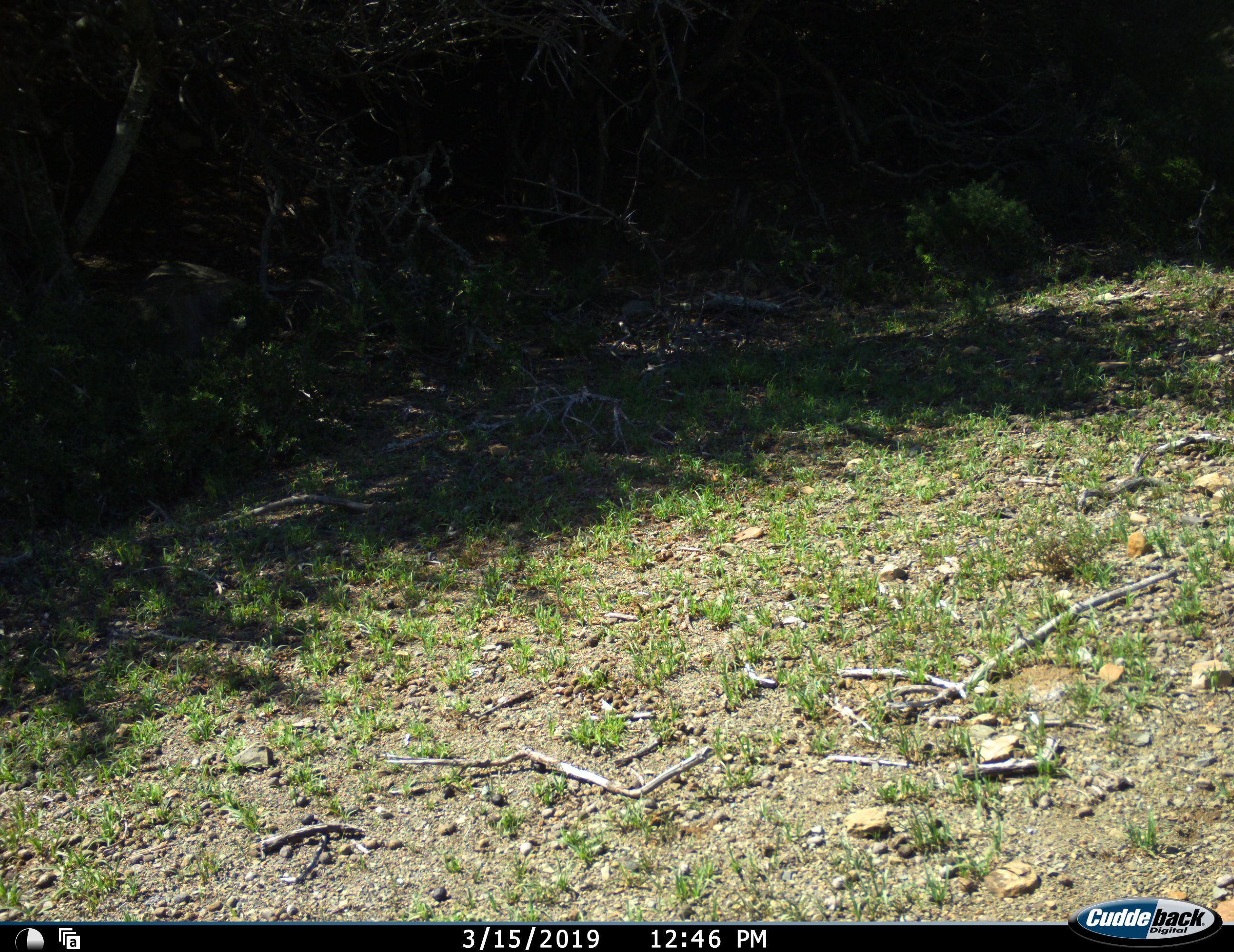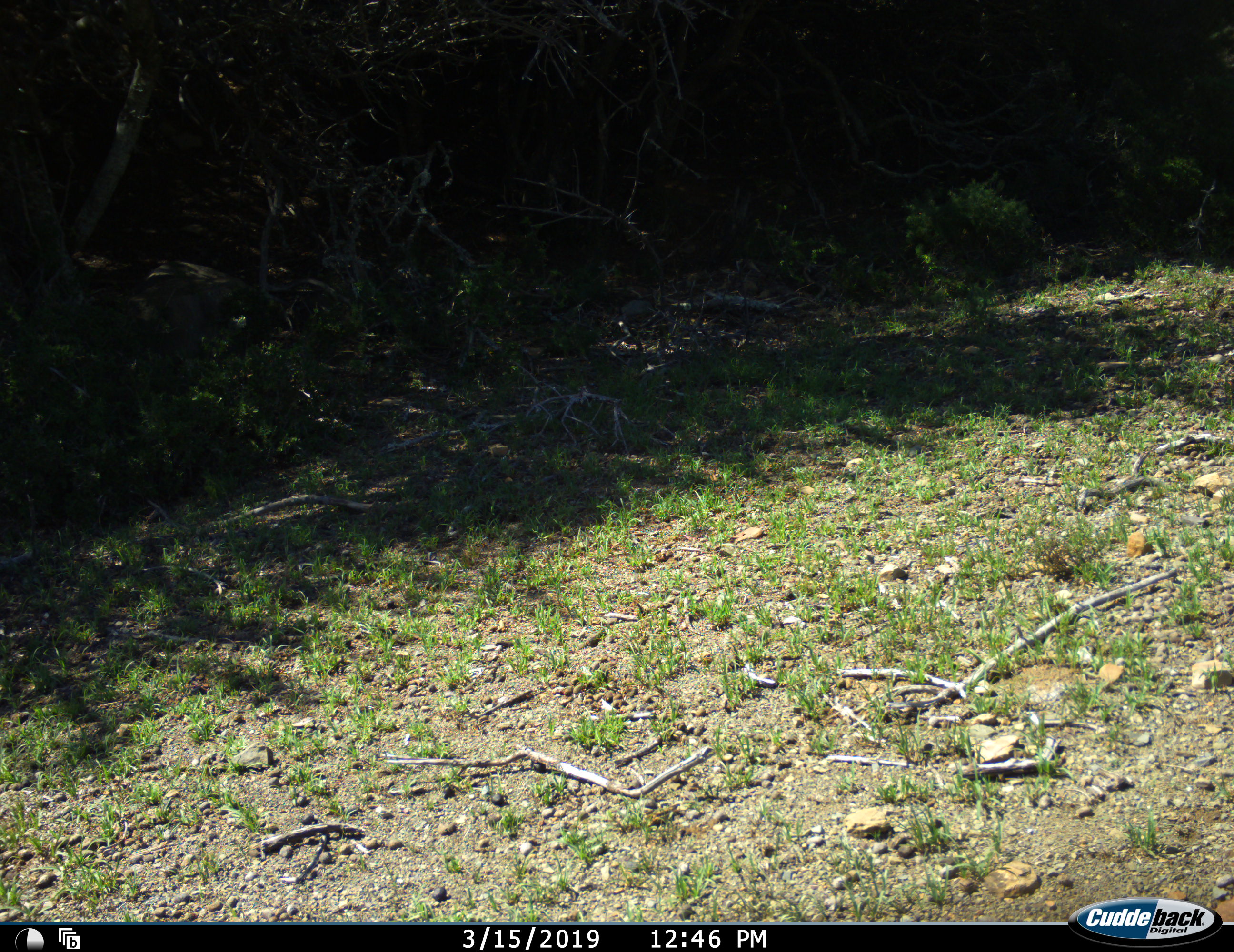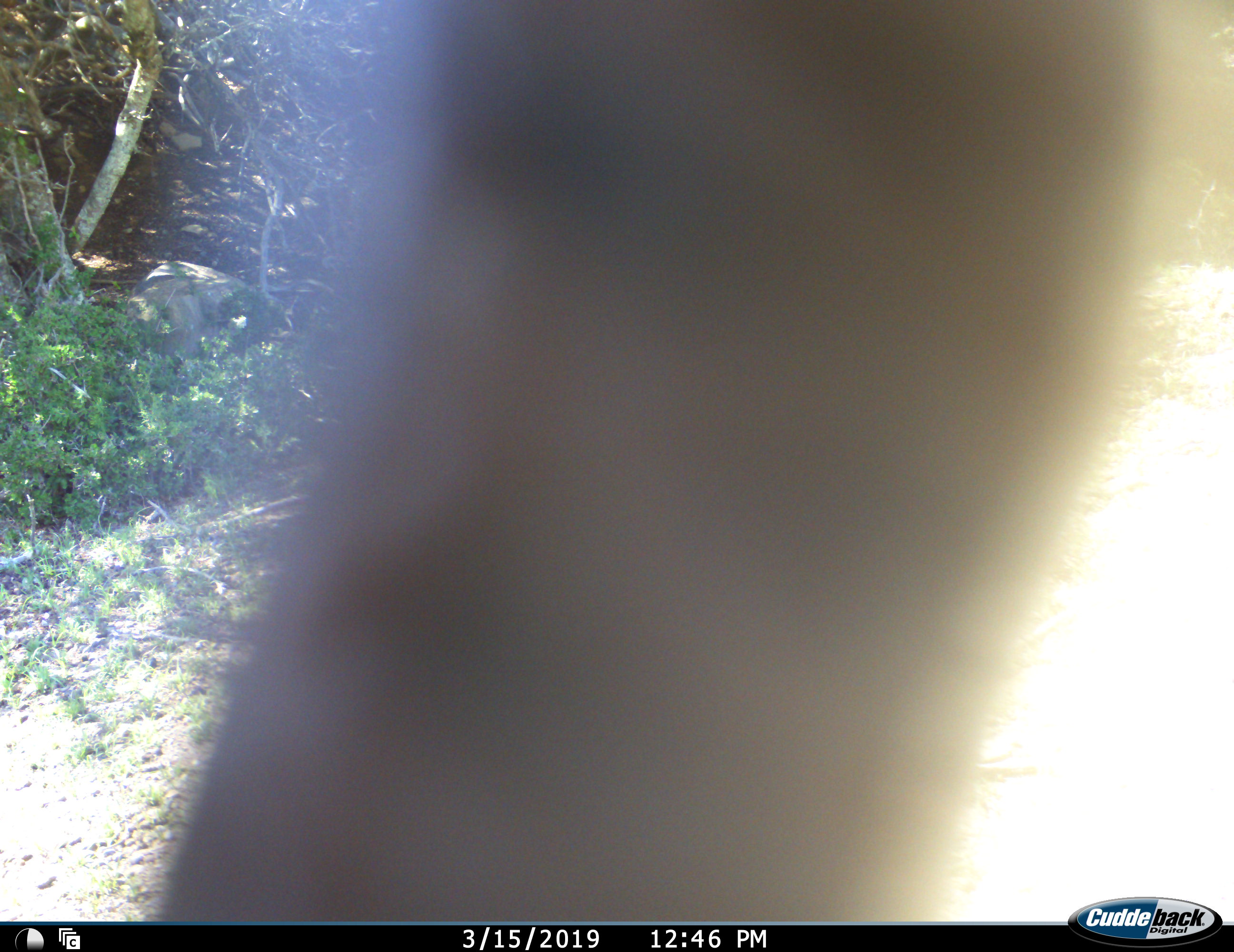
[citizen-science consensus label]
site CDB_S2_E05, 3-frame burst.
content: unidentified animal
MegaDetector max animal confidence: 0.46